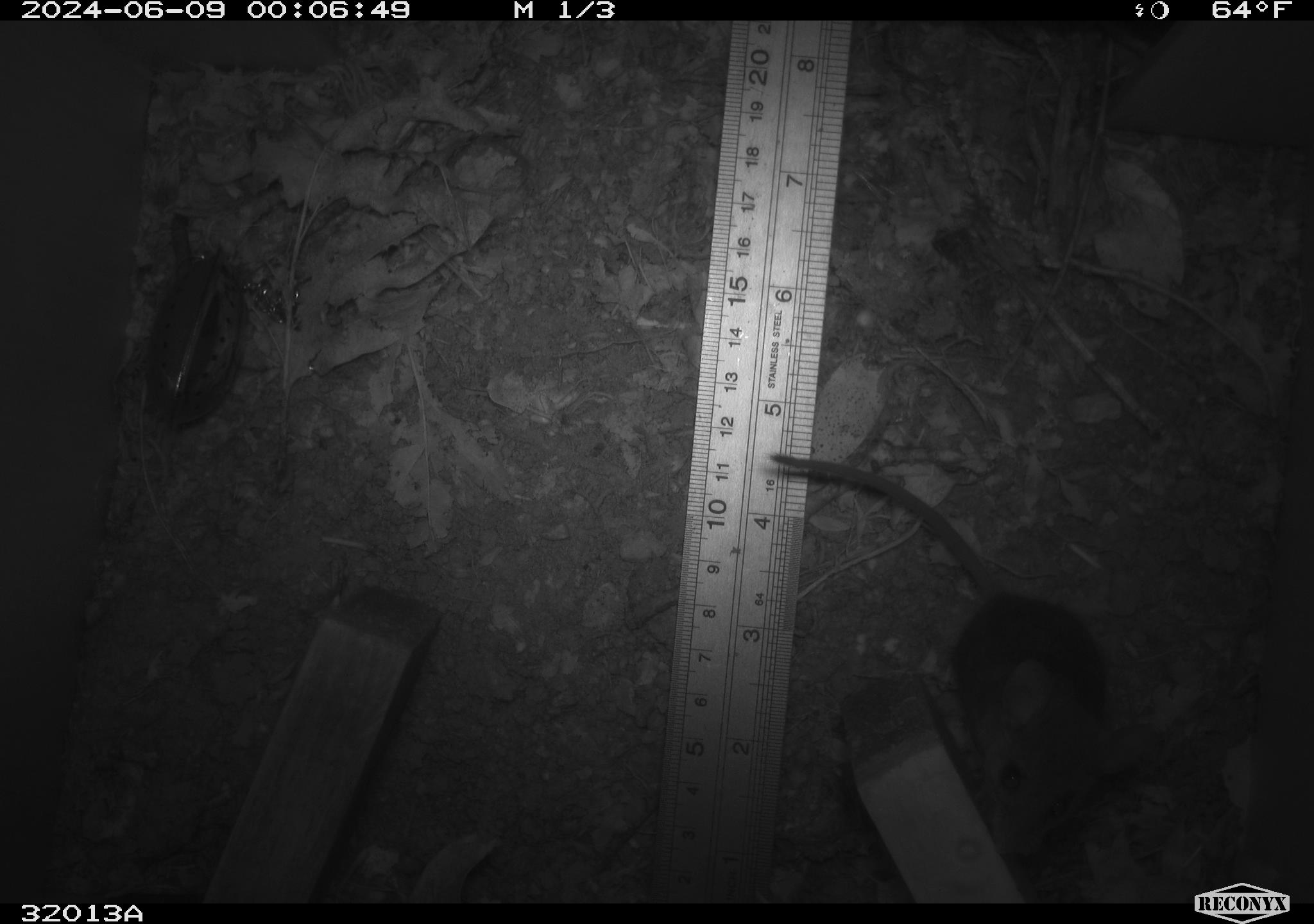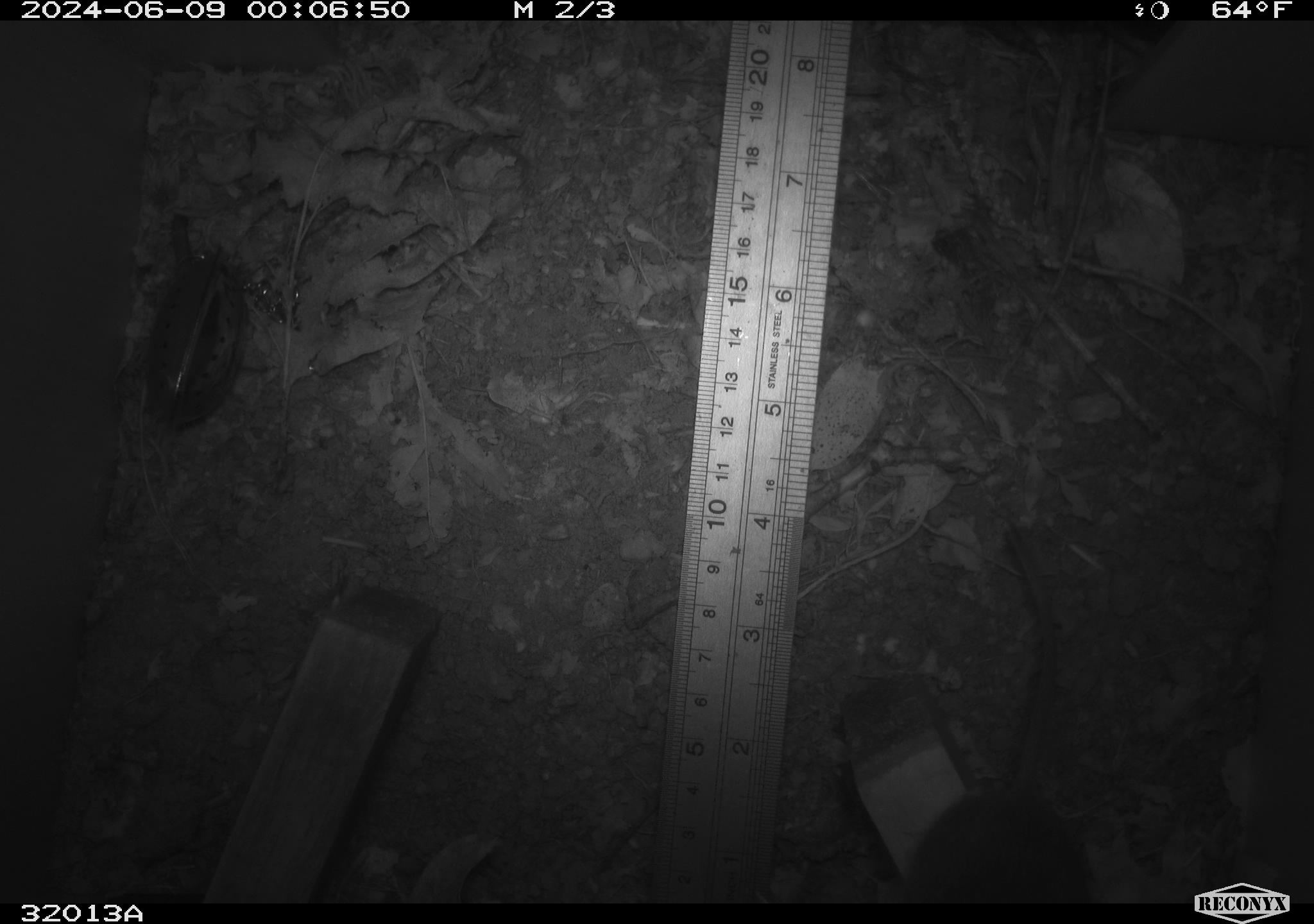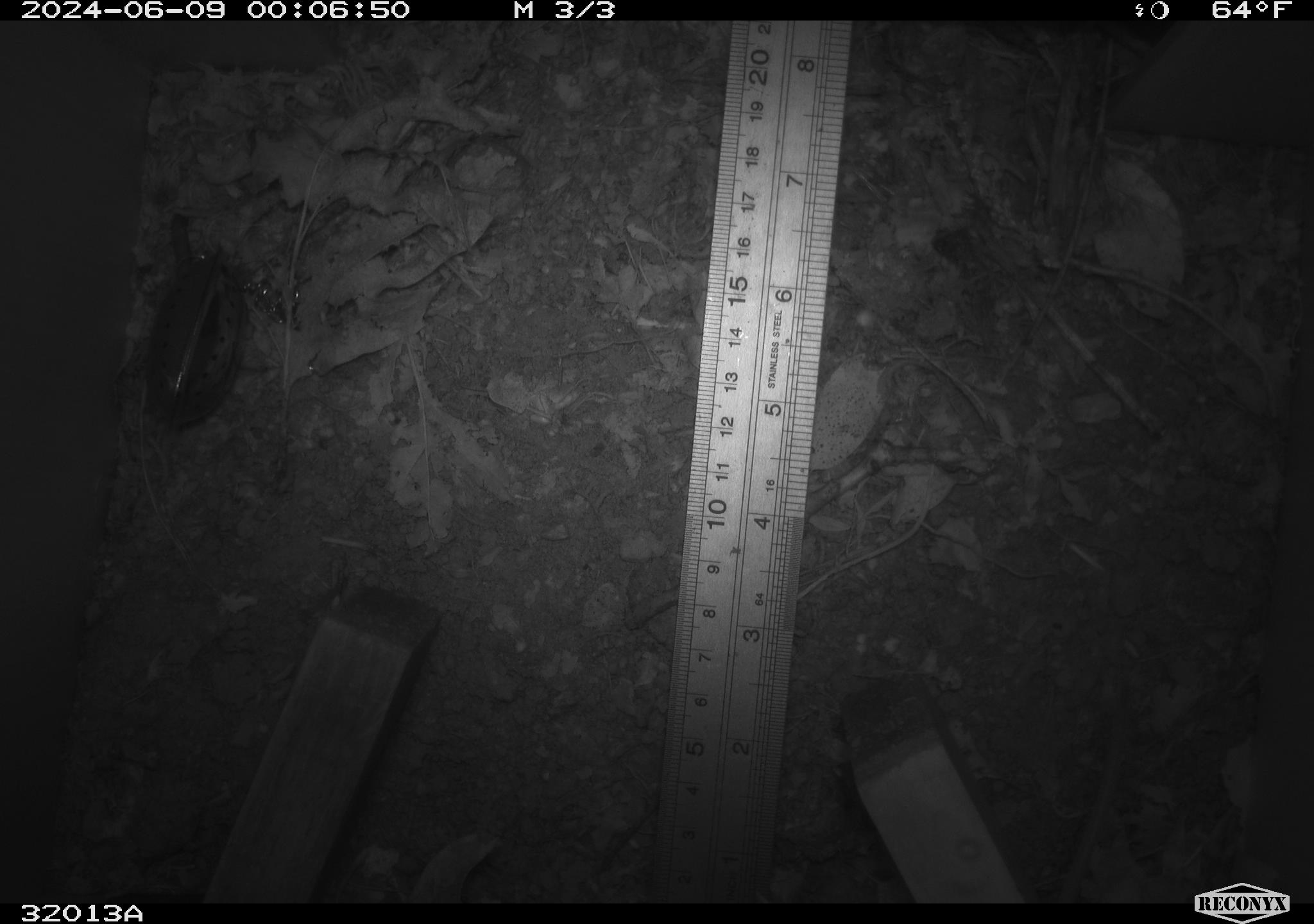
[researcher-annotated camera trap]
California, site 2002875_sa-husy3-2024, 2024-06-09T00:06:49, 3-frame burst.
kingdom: Animalia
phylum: Chordata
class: Mammalia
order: Rodentia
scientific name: Rodentia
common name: rodent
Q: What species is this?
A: Rodent (Rodentia).